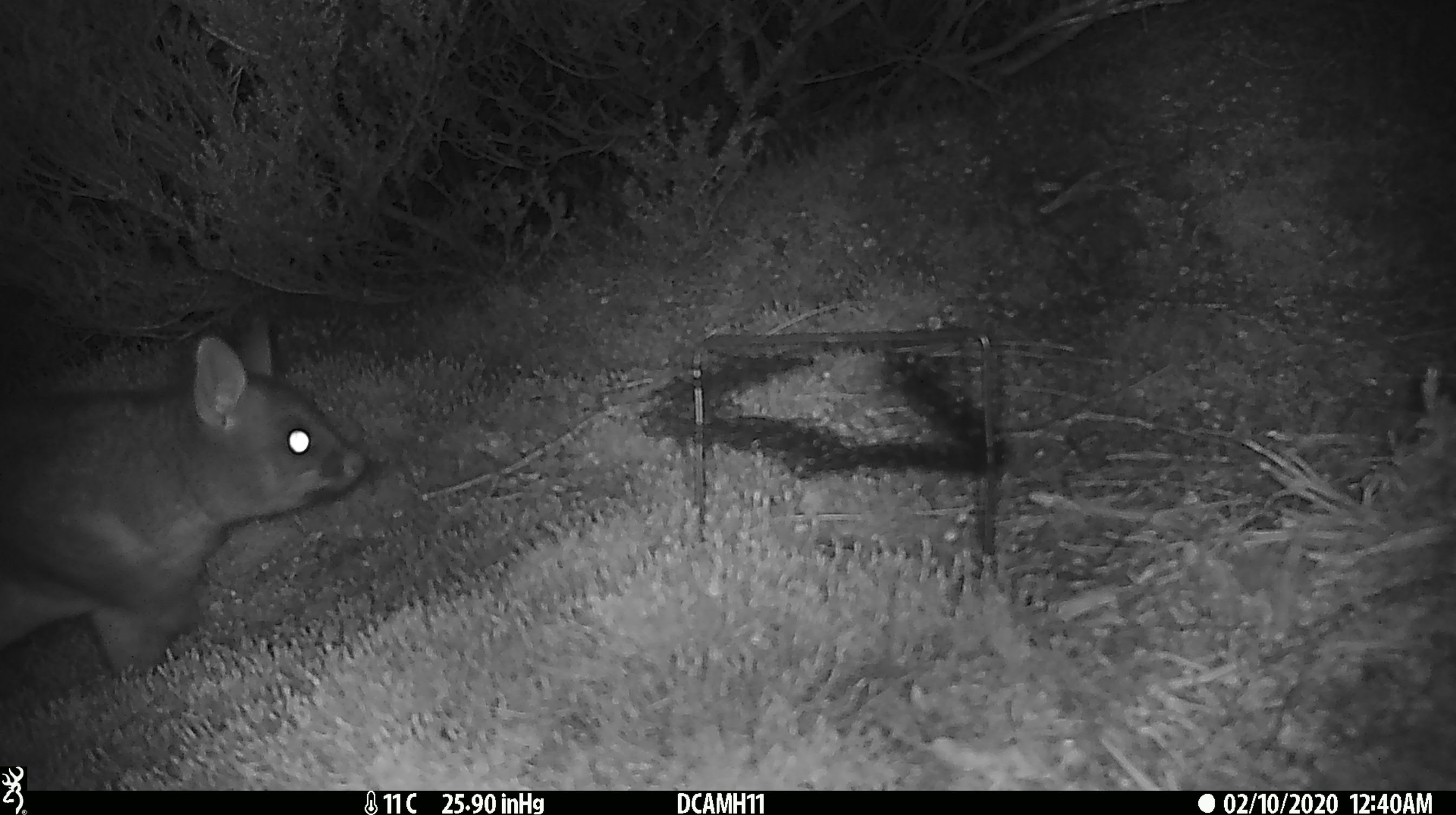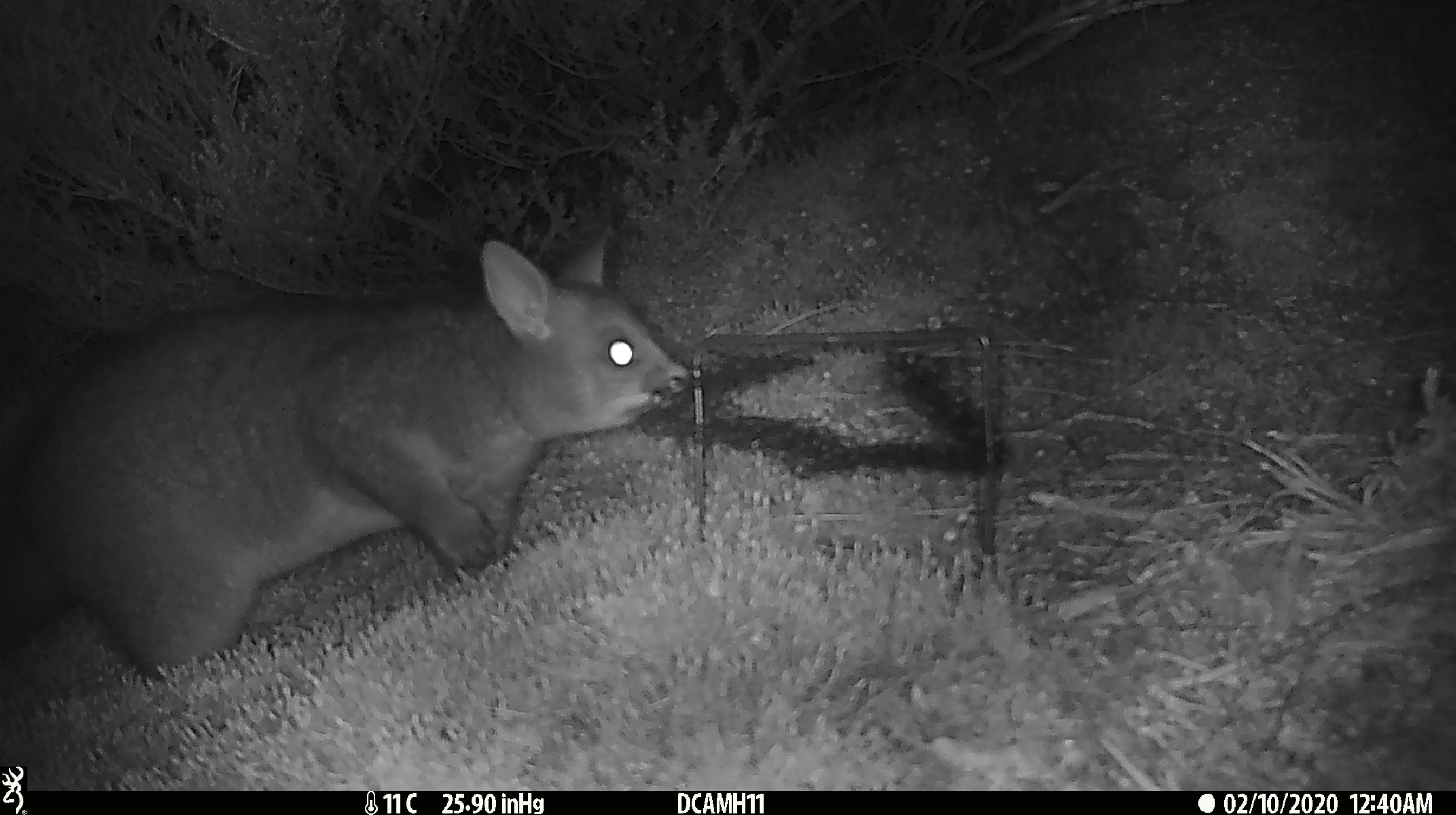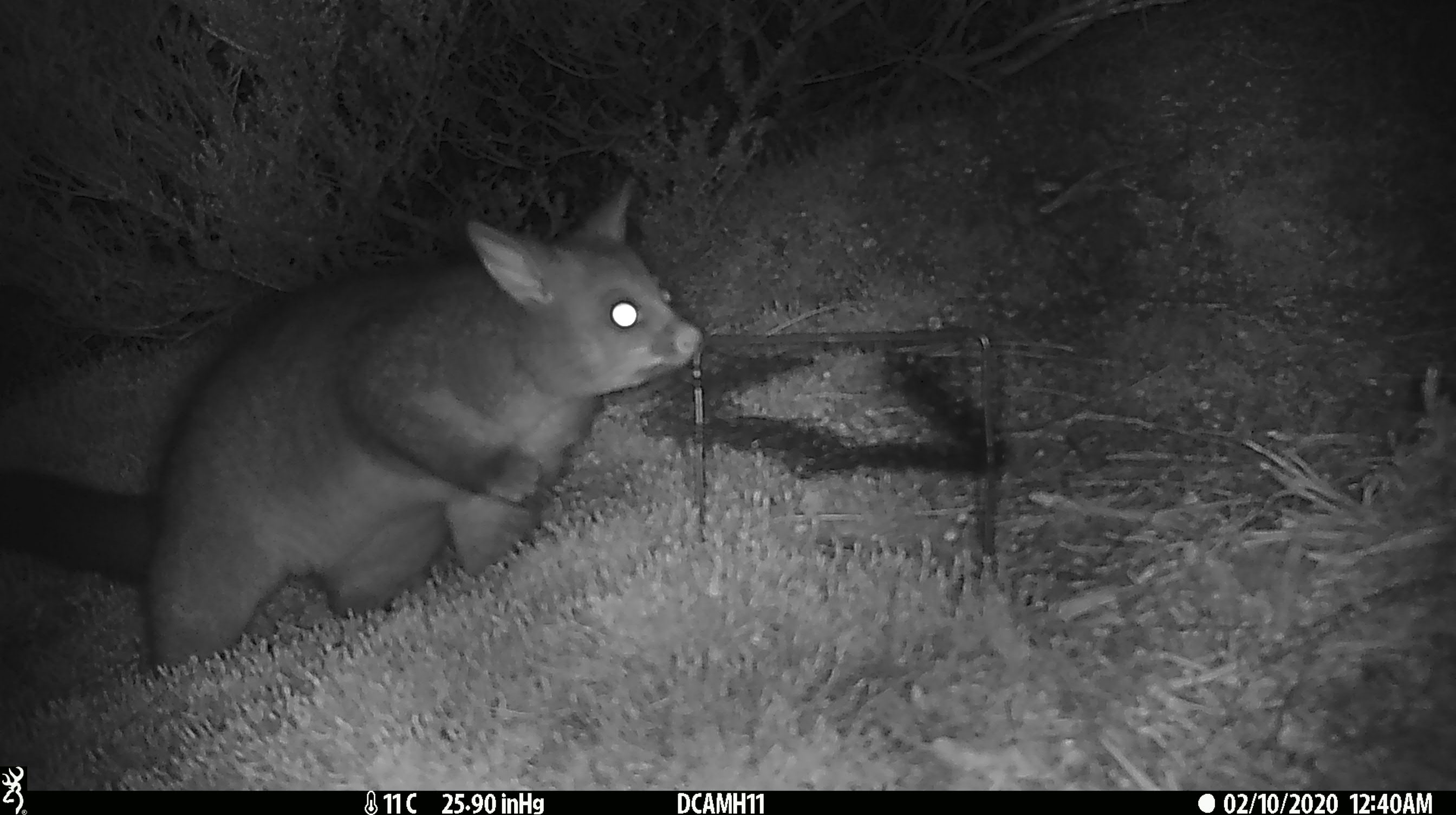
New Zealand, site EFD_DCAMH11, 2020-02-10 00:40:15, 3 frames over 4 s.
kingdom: Animalia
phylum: Chordata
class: Mammalia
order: Diprotodontia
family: Phalangeridae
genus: Trichosurus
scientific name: Trichosurus vulpecula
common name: common brushtail possum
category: possum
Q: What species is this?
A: Possum (common brushtail possum) (Trichosurus vulpecula).